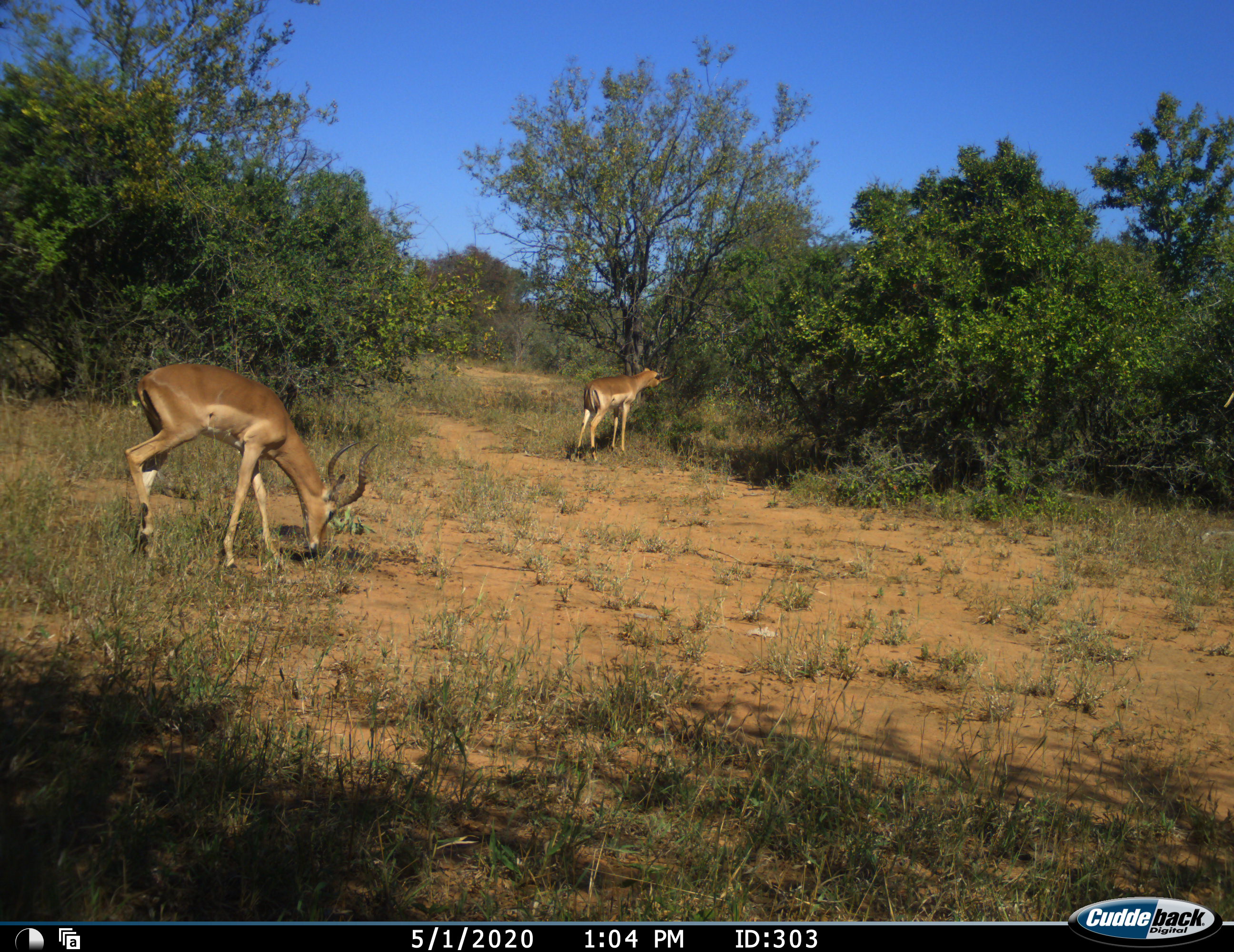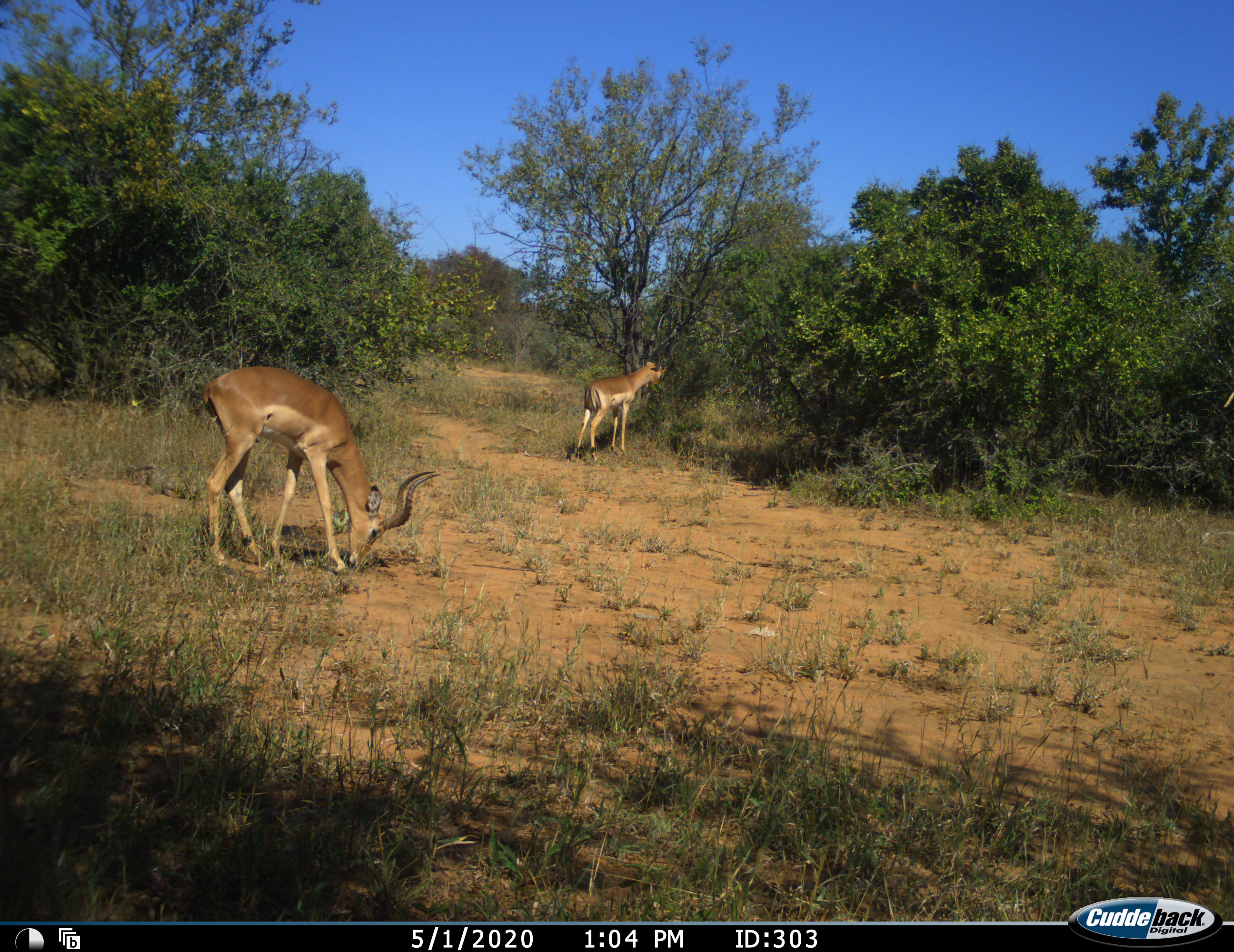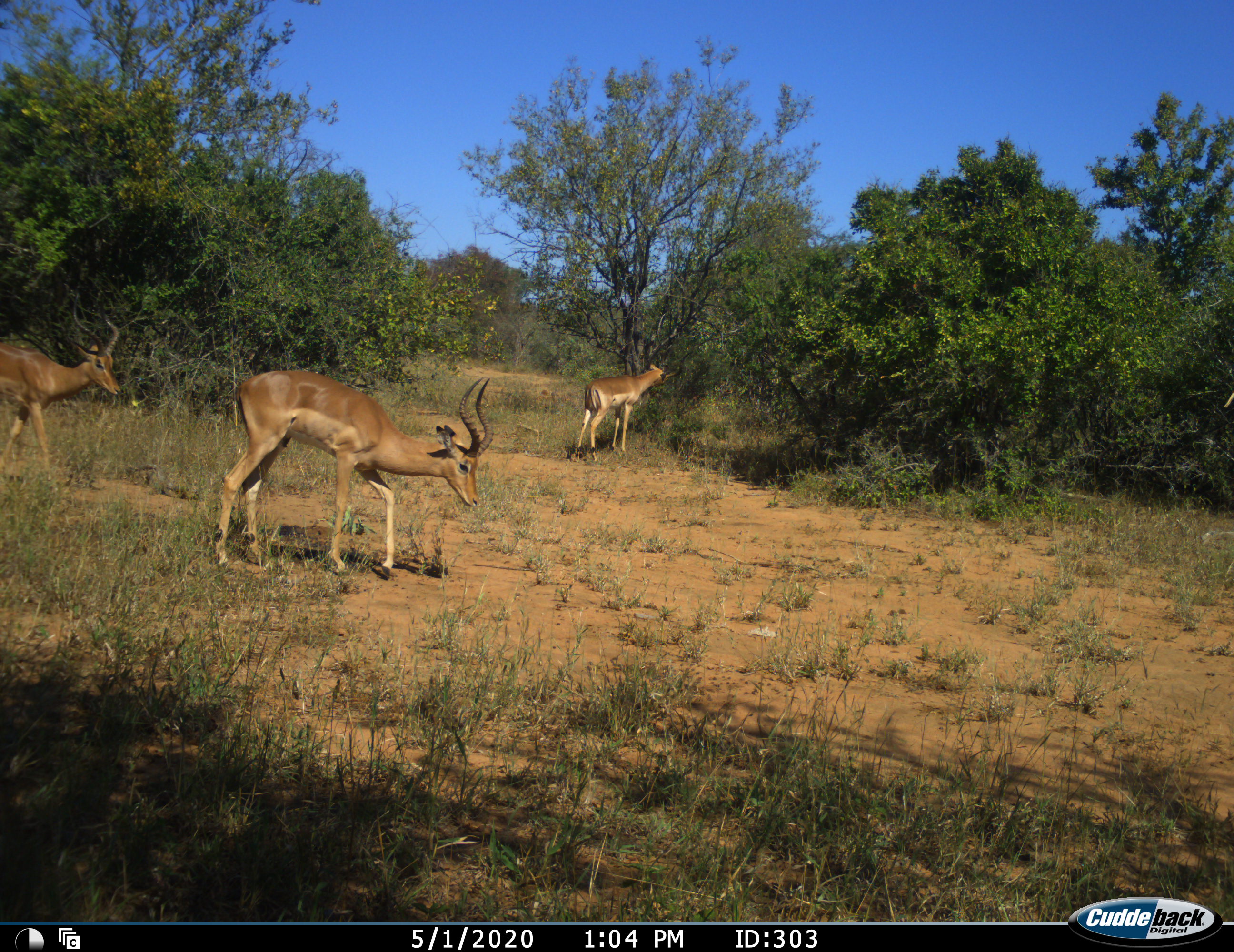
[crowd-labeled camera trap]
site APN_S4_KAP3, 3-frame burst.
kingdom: Animalia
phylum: Chordata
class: Mammalia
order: Artiodactyla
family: Bovidae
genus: Aepyceros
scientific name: Aepyceros melampus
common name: impala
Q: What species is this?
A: Impala (Aepyceros melampus).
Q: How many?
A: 3.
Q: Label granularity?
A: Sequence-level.